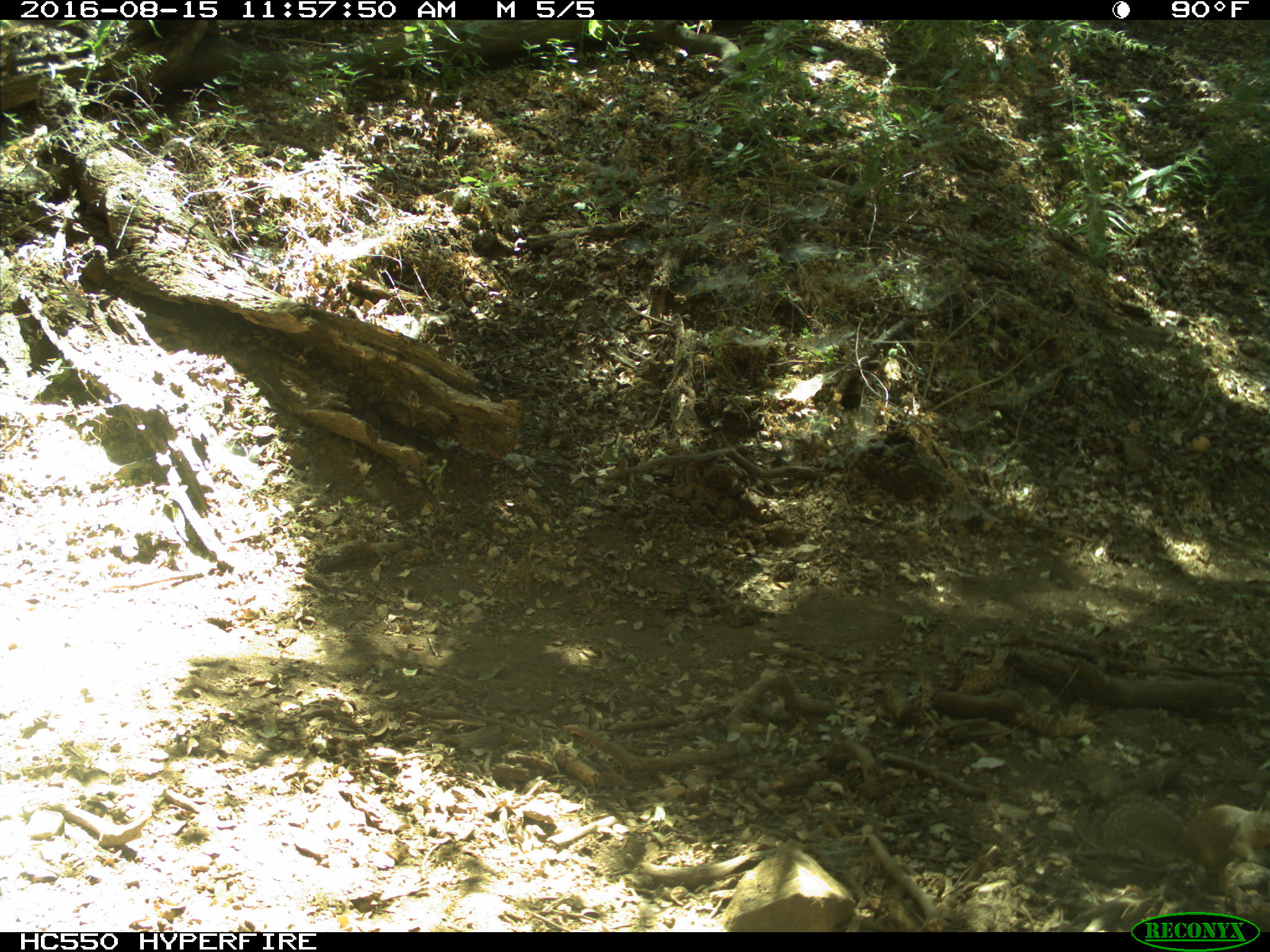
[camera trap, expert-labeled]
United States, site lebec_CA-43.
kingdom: Animalia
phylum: Chordata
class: Mammalia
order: Rodentia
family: Sciuridae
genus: Otospermophilus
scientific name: Otospermophilus beecheyi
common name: california ground squirrel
Otospermophilus beecheyi (california ground squirrel).